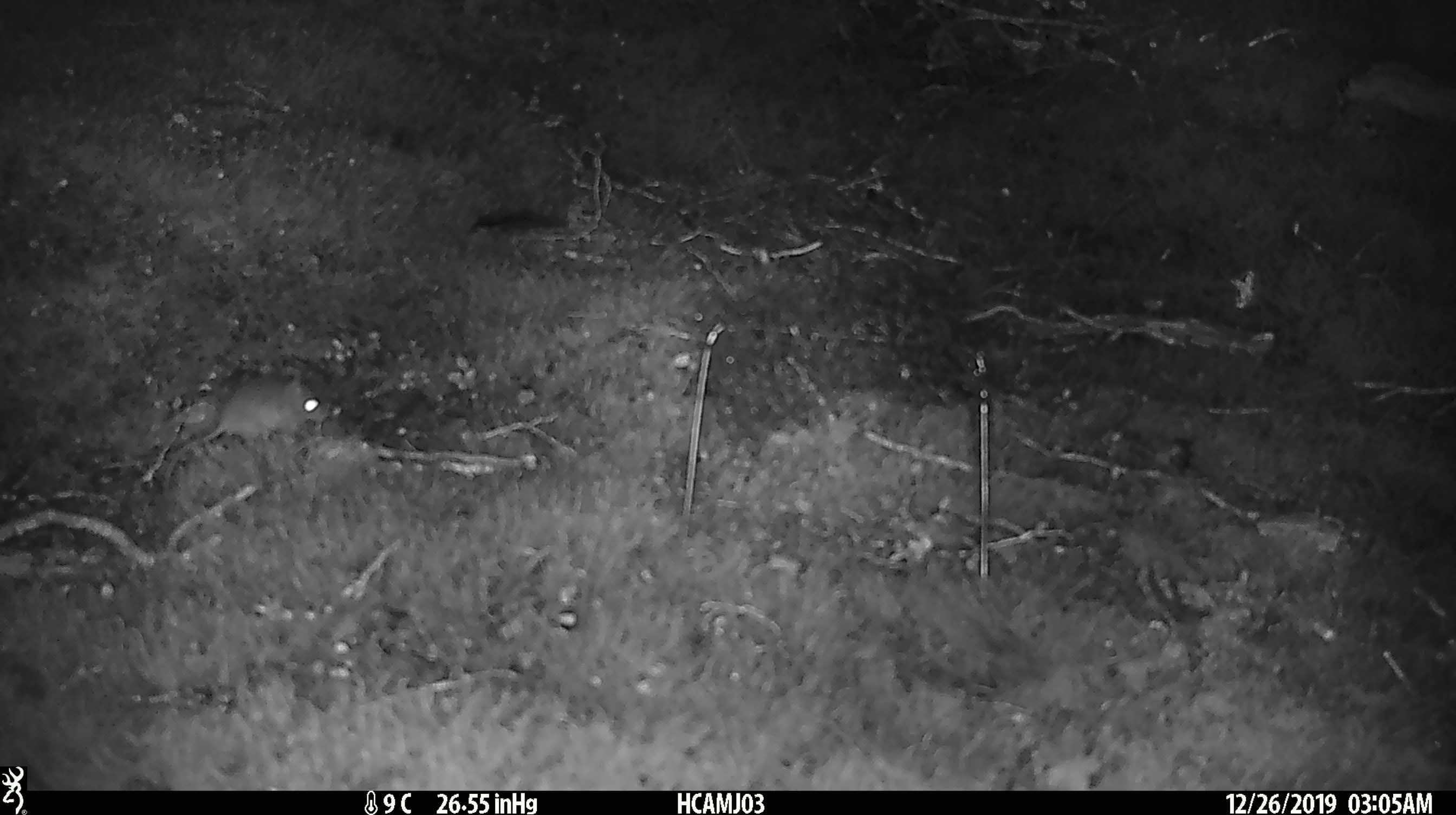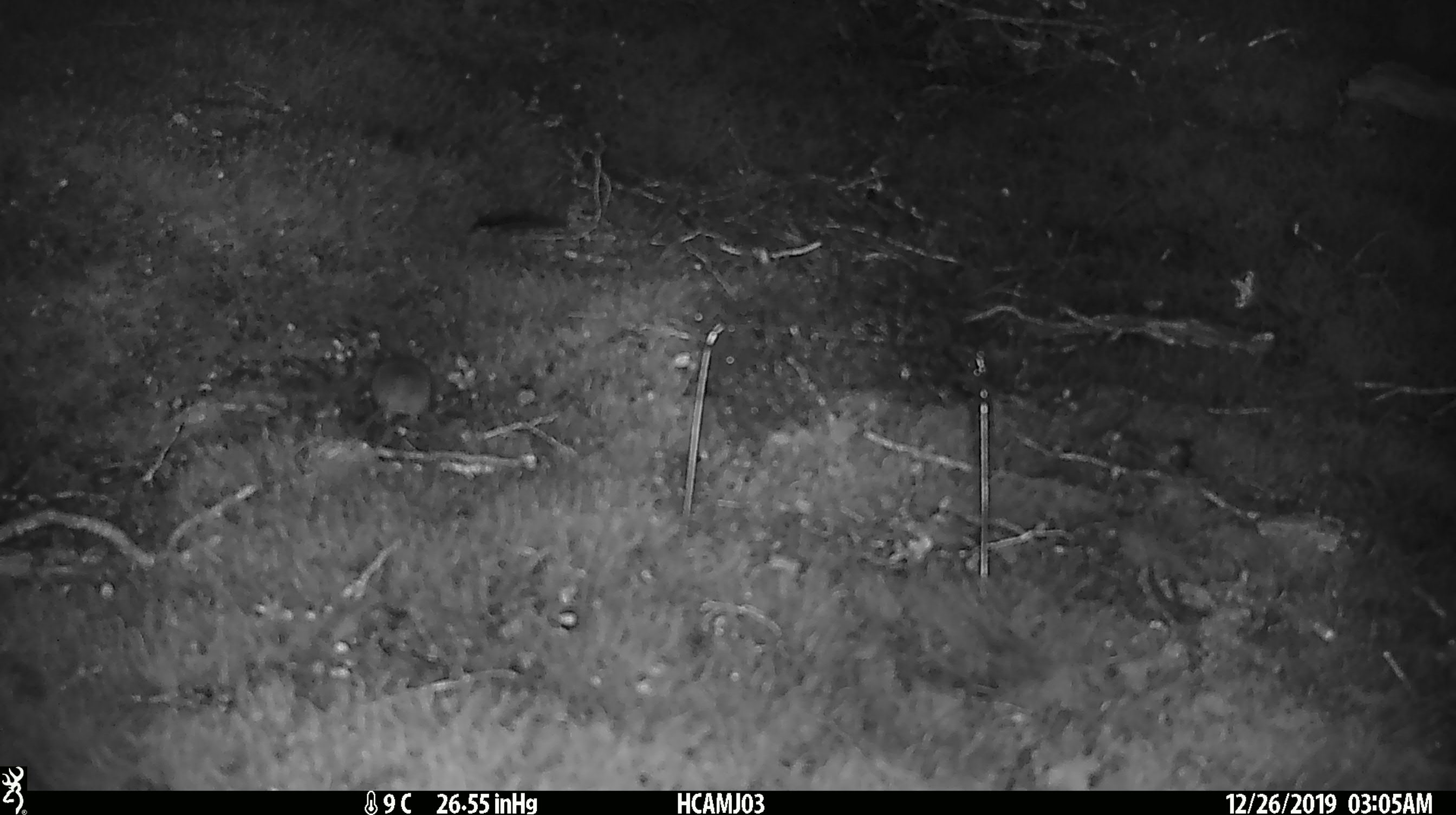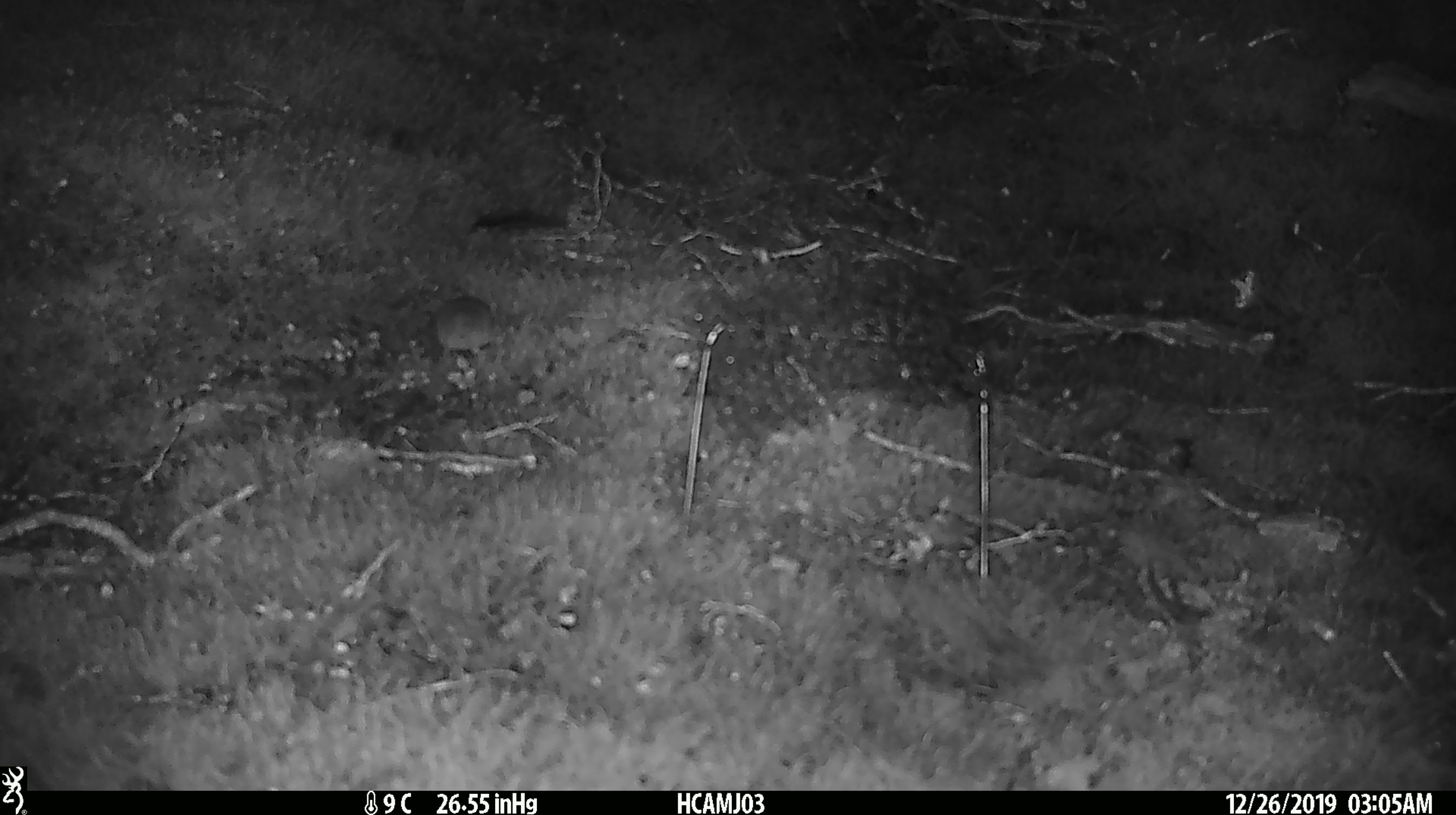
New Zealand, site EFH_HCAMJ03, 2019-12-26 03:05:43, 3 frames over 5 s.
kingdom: Animalia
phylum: Chordata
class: Mammalia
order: Rodentia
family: Muridae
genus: Mus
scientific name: Mus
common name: mouse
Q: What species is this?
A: Mouse (Mus).